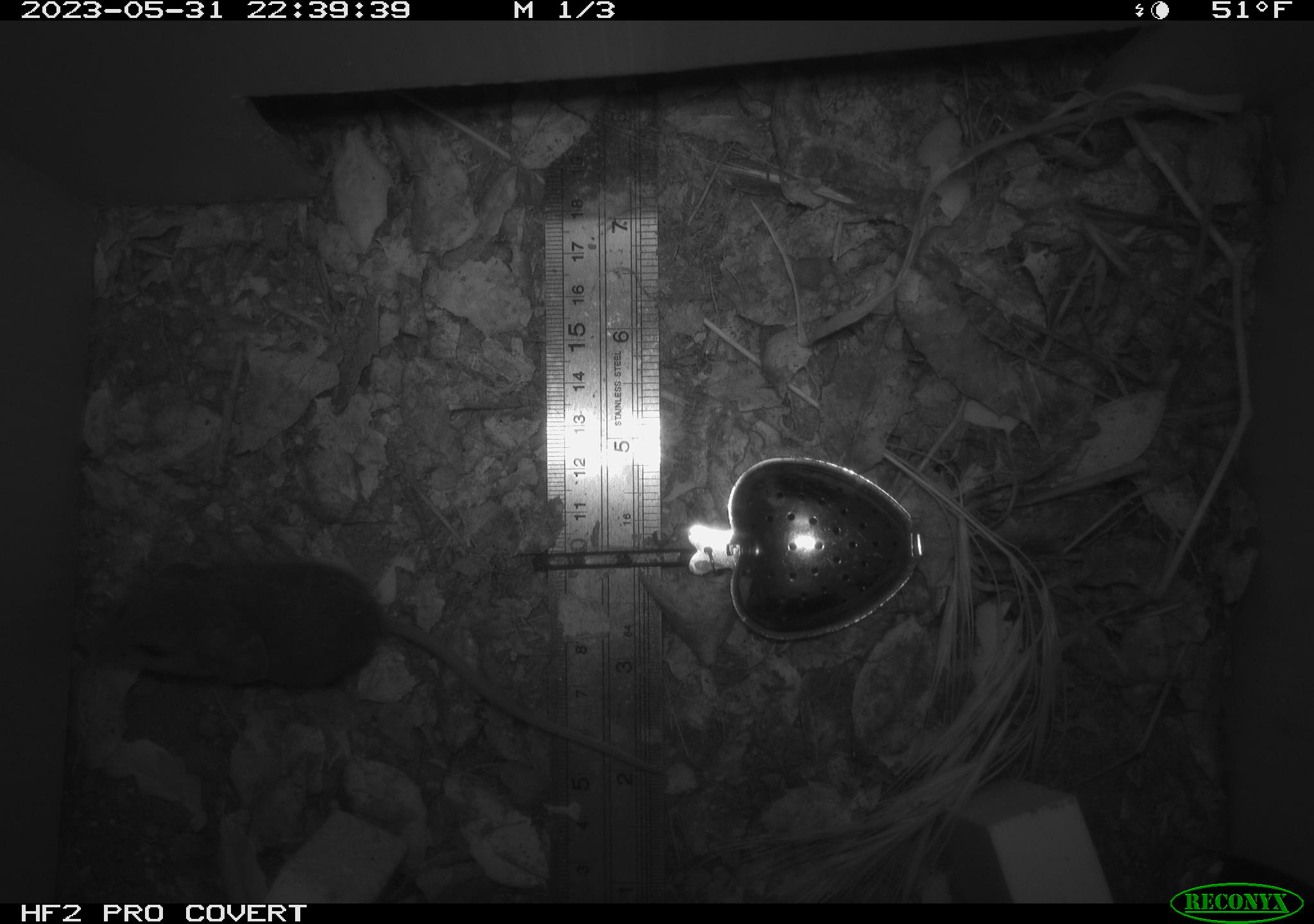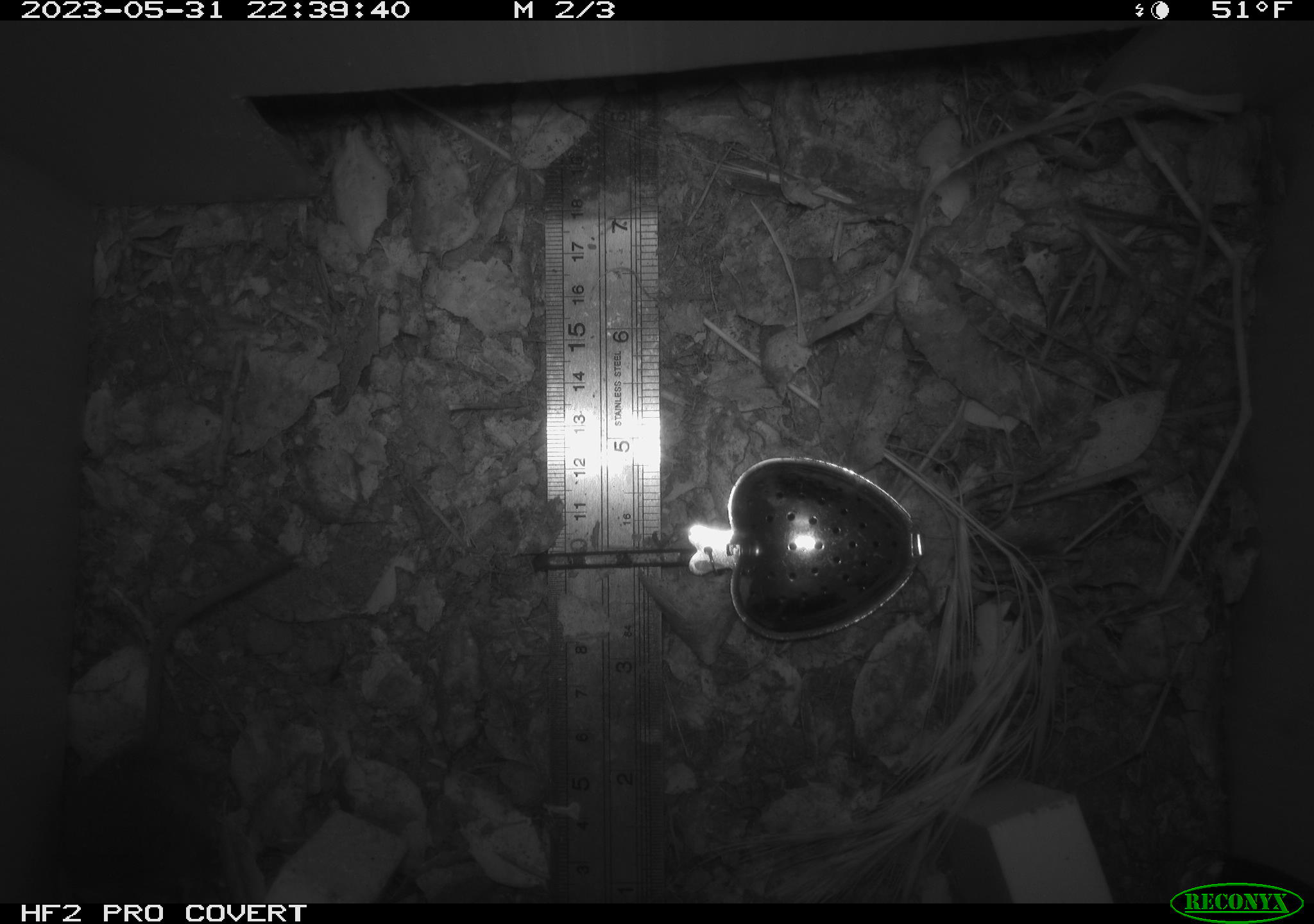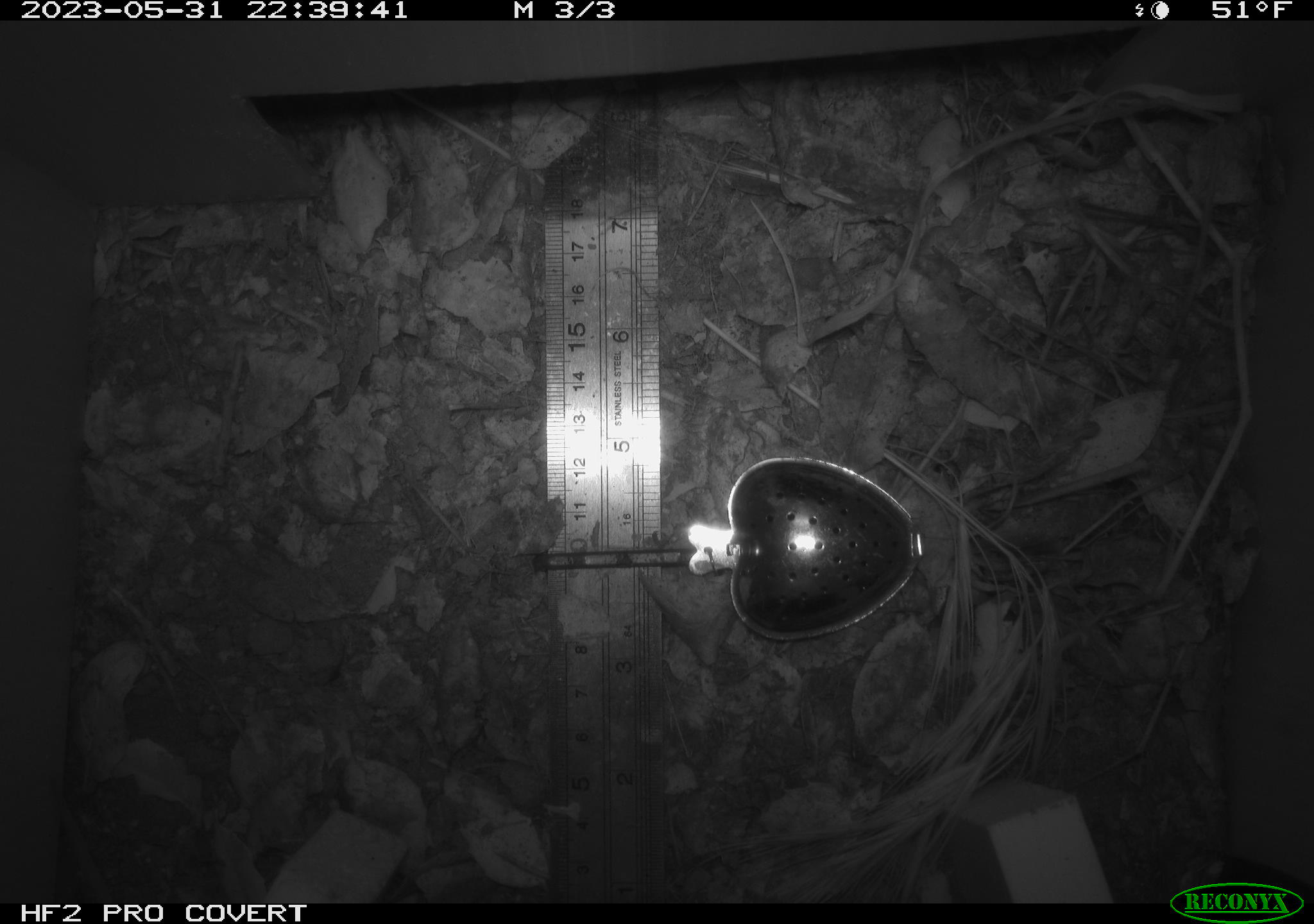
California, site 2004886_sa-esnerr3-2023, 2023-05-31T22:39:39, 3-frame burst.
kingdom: Animalia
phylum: Chordata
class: Mammalia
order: Rodentia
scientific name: Rodentia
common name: mouse species